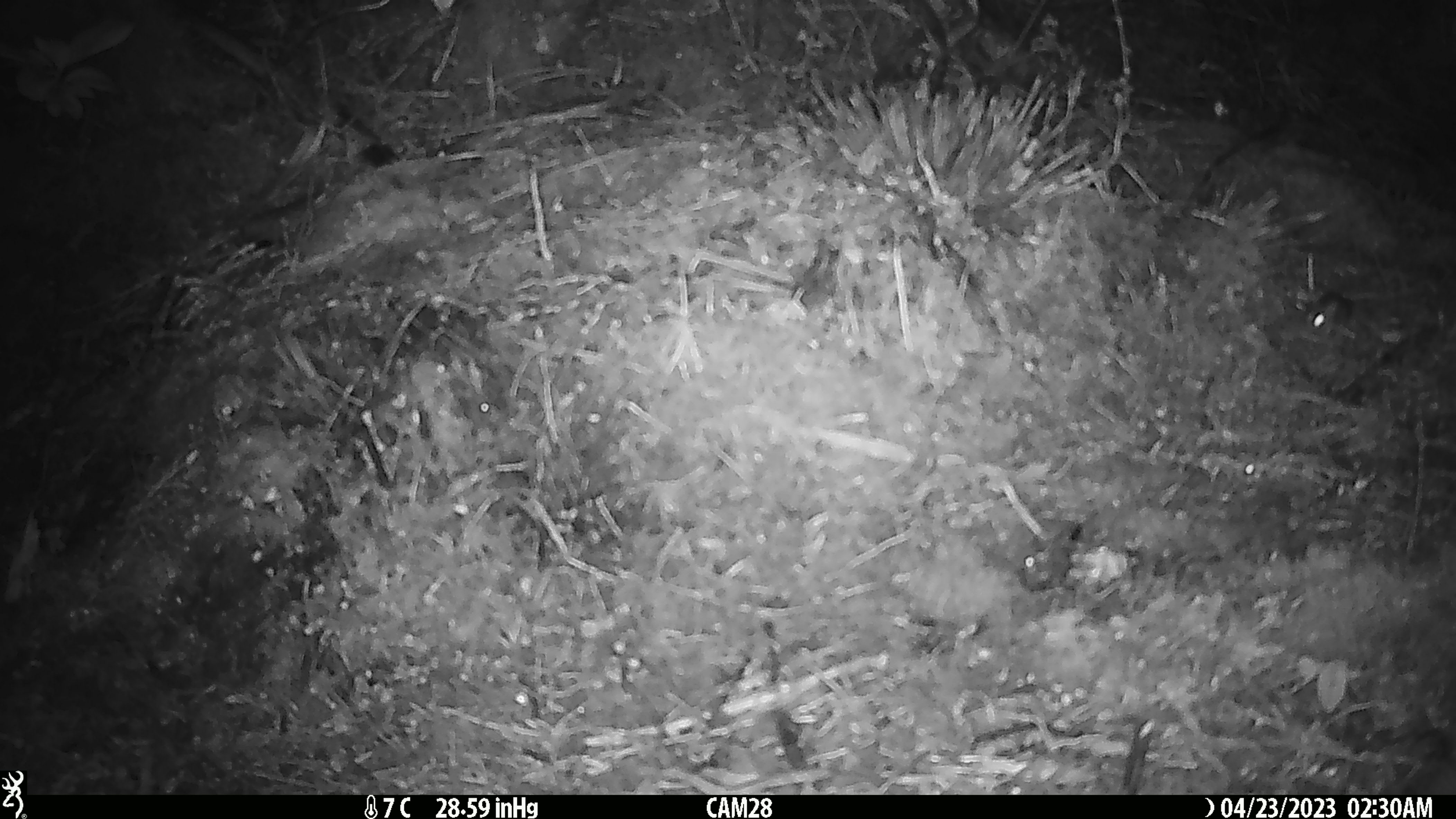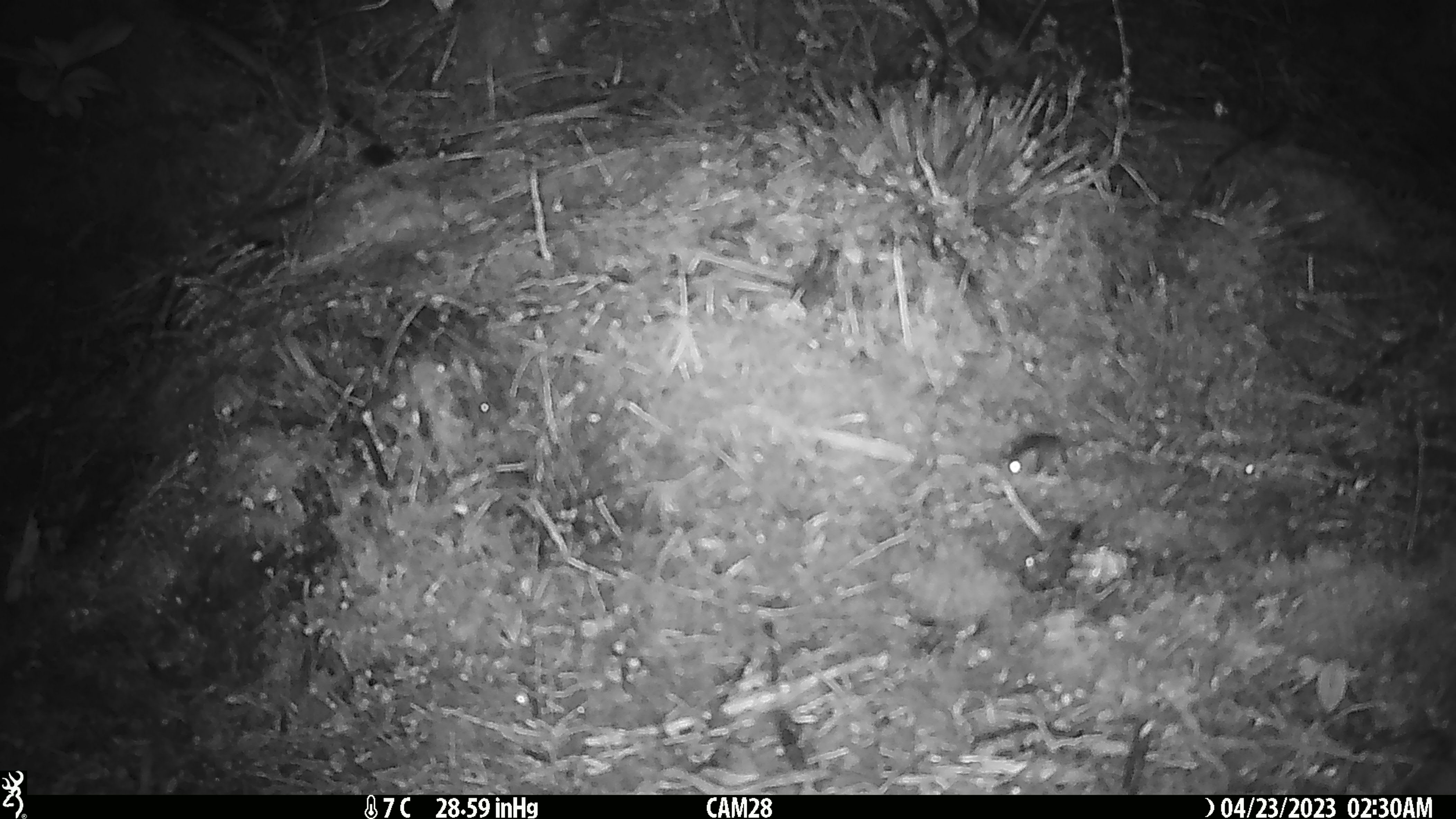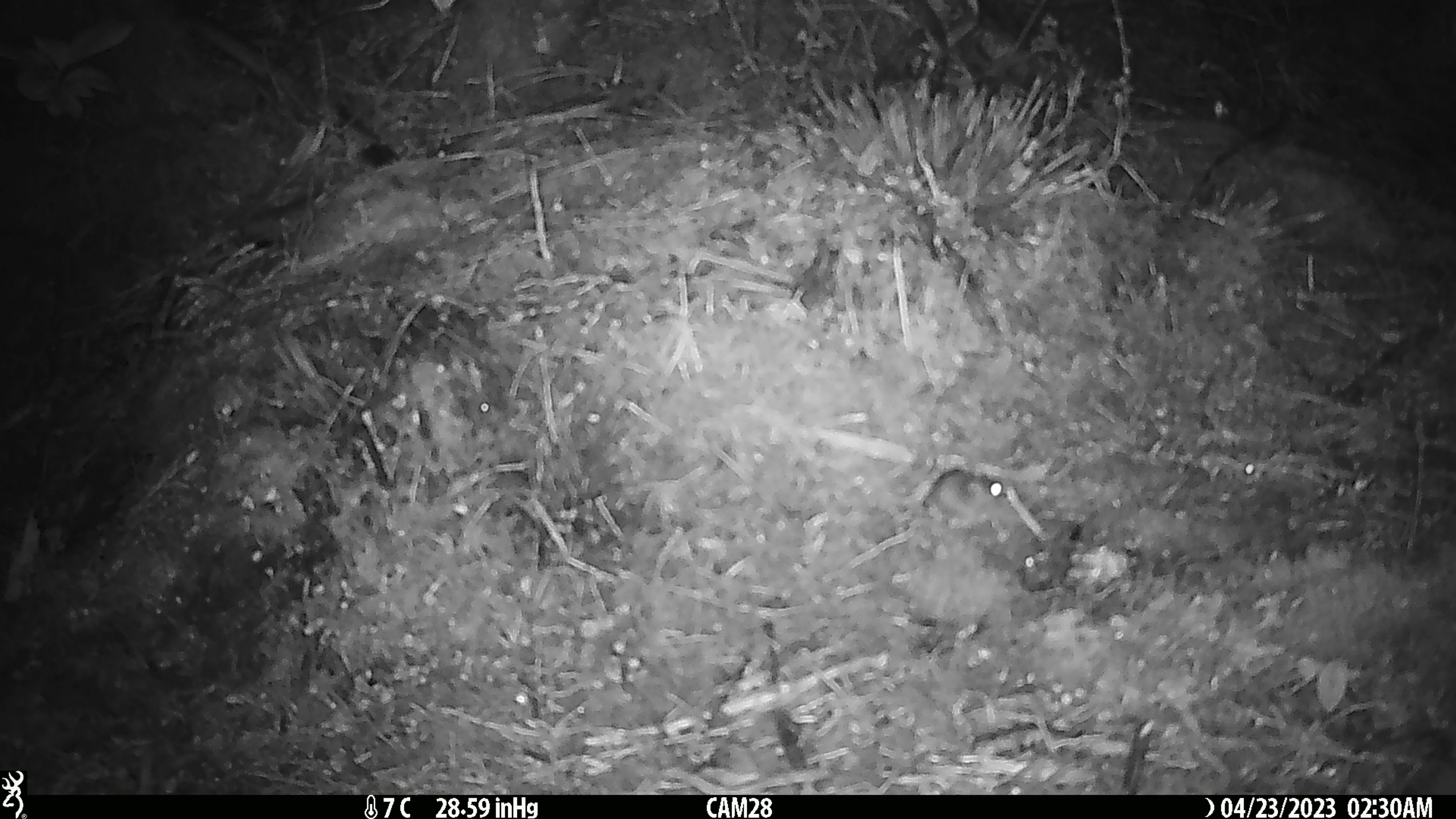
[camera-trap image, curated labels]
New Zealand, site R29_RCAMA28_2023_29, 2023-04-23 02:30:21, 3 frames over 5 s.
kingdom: Animalia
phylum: Chordata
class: Mammalia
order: Rodentia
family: Muridae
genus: Mus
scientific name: Mus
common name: mouse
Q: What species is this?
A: Mouse (Mus).